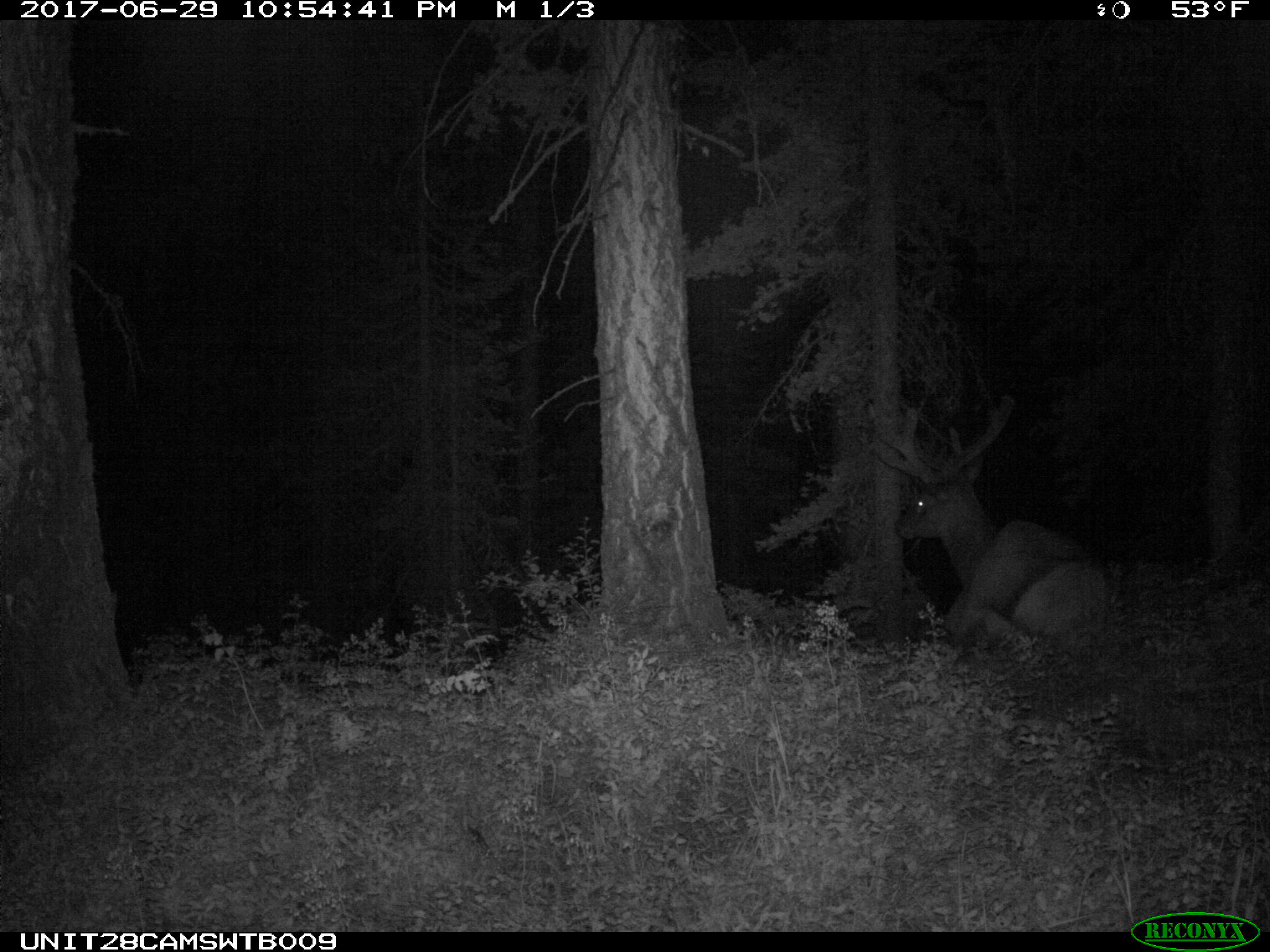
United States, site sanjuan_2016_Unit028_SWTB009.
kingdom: Animalia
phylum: Chordata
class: Mammalia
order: Artiodactyla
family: Cervidae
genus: Cervus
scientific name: Cervus elaphus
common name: red deer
Cervus elaphus (red deer).